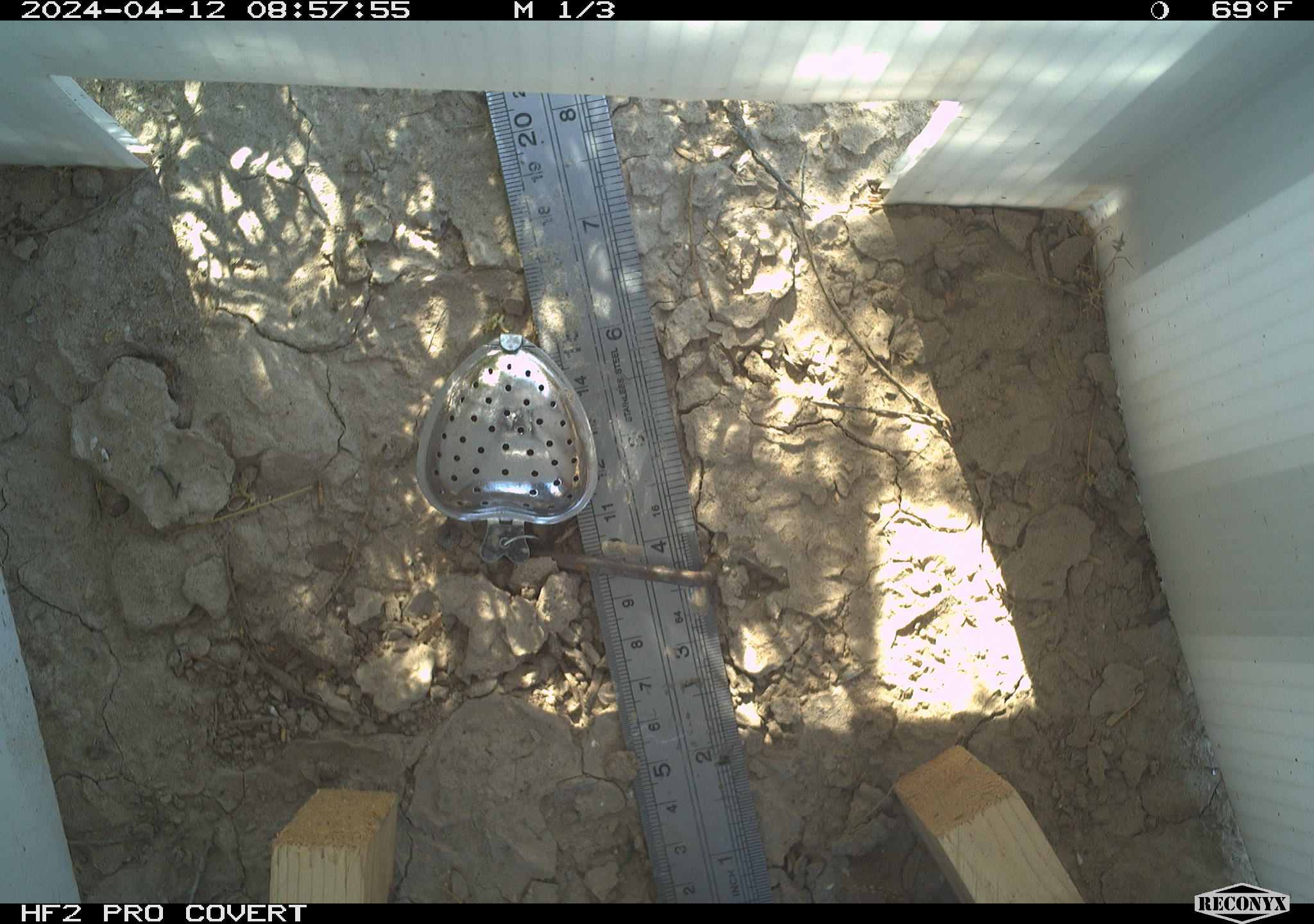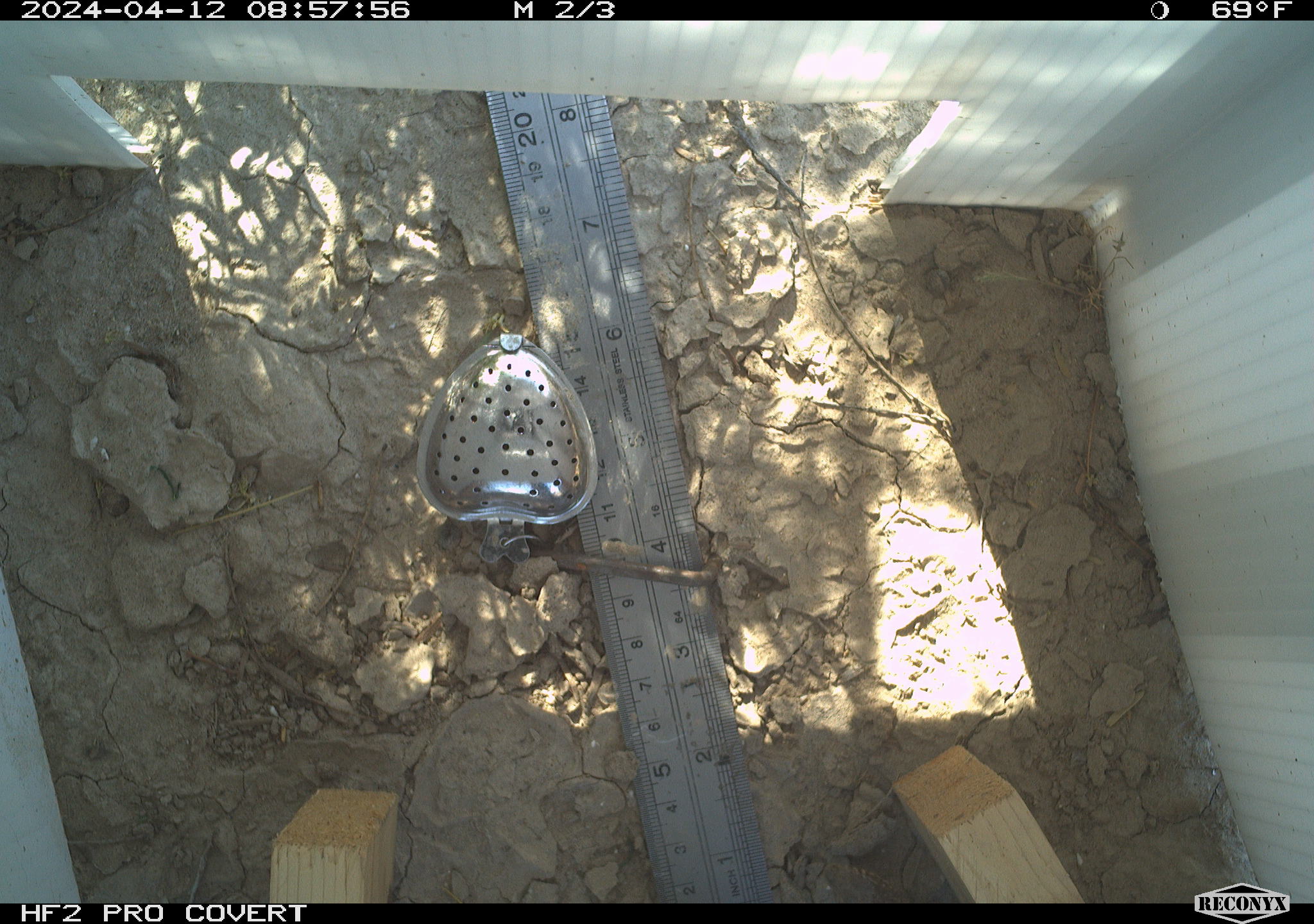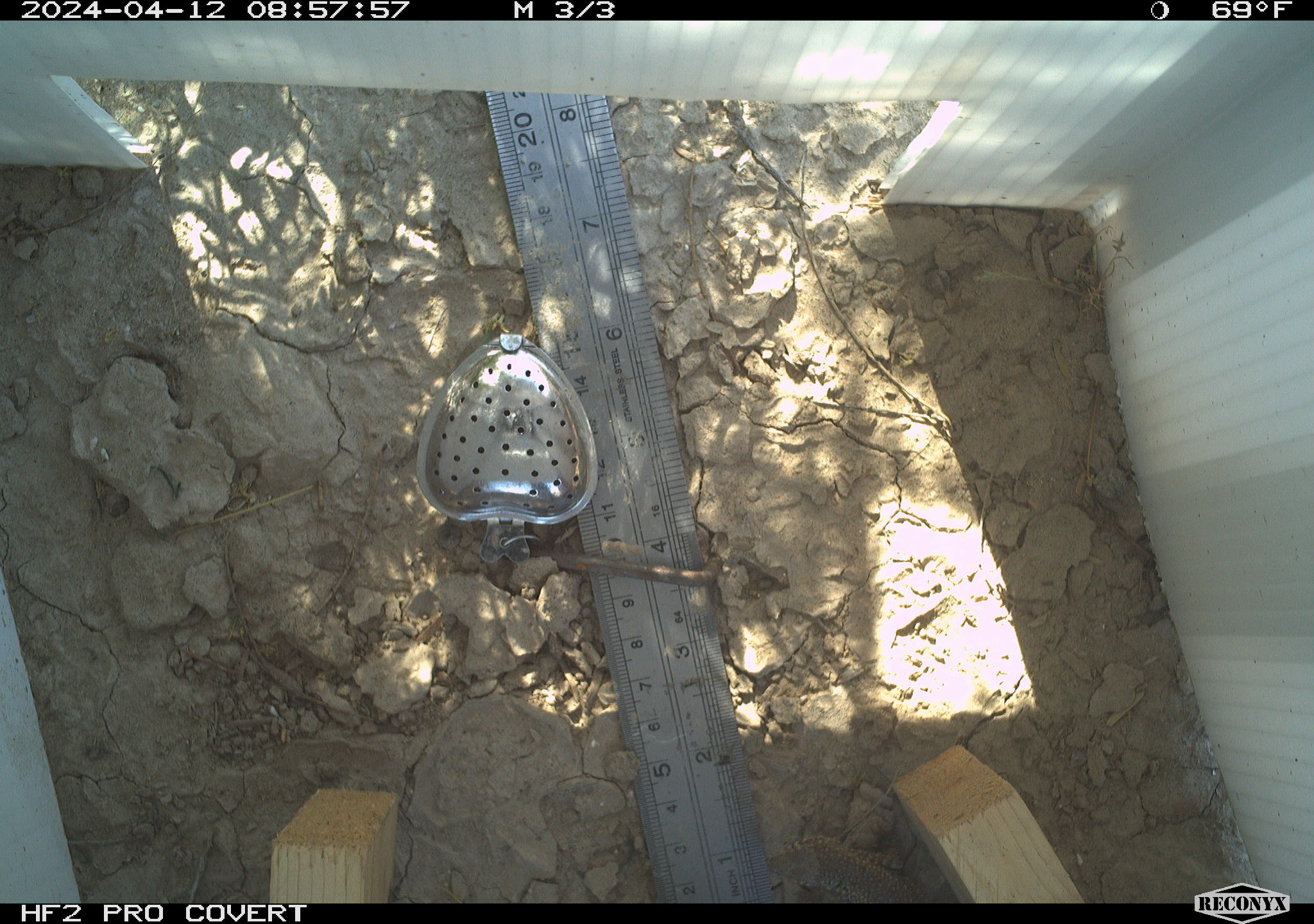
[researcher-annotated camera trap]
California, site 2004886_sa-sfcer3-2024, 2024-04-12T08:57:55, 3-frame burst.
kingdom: Animalia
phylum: Chordata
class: Reptilia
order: Squamata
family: Phrynosomatidae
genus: Uta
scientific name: Uta stansburiana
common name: common side-blotched lizard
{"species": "common side-blotched lizard (Uta stansburiana)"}